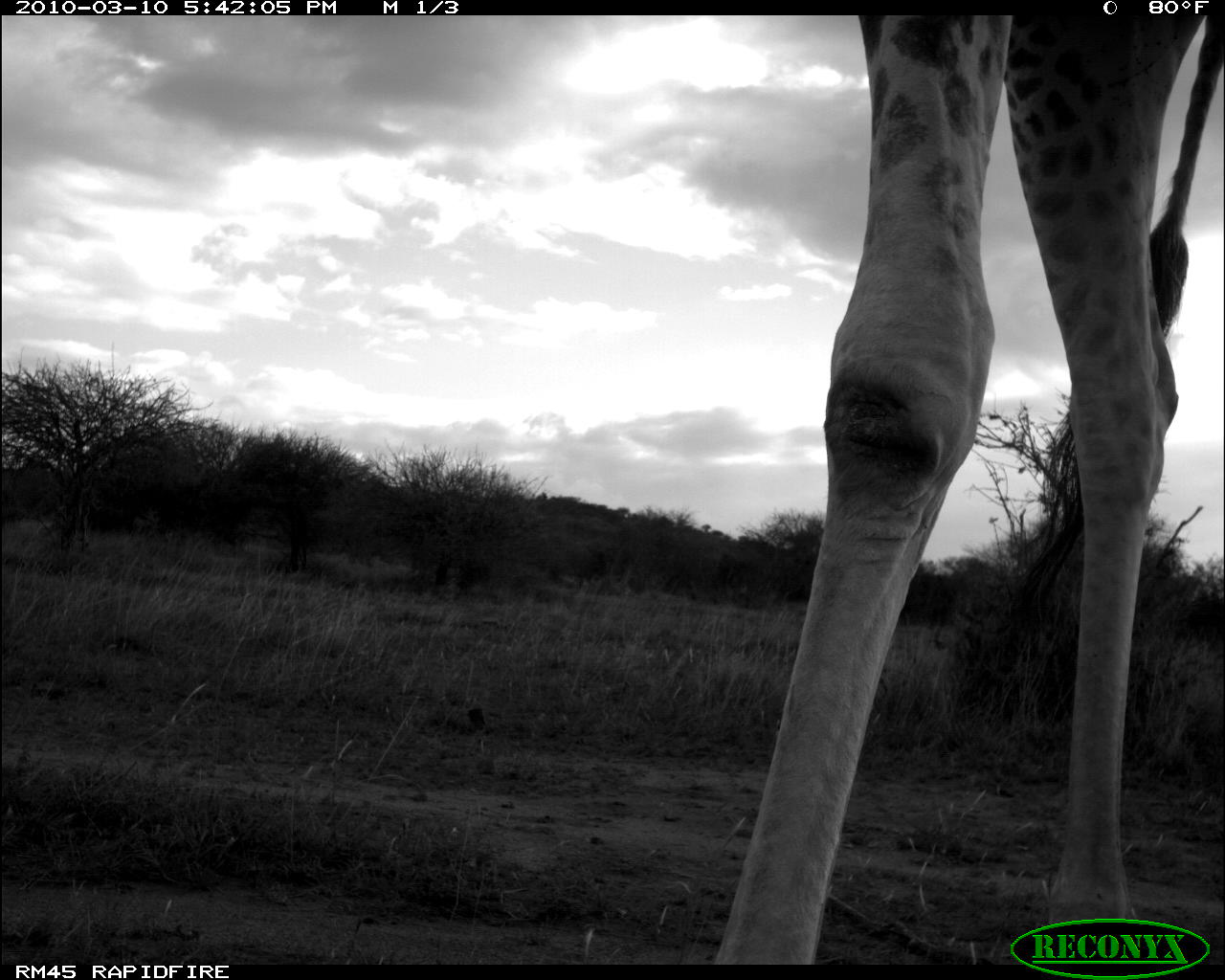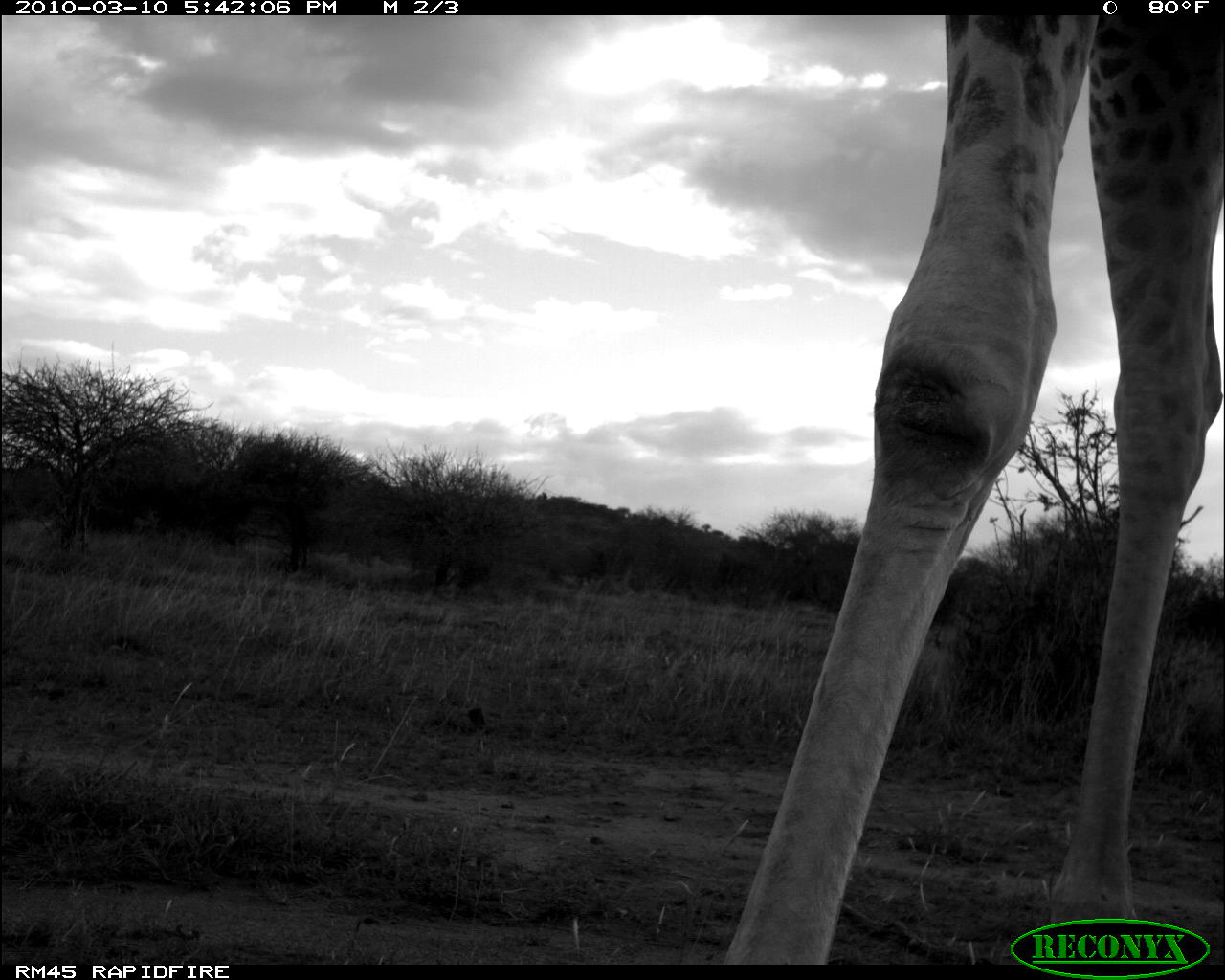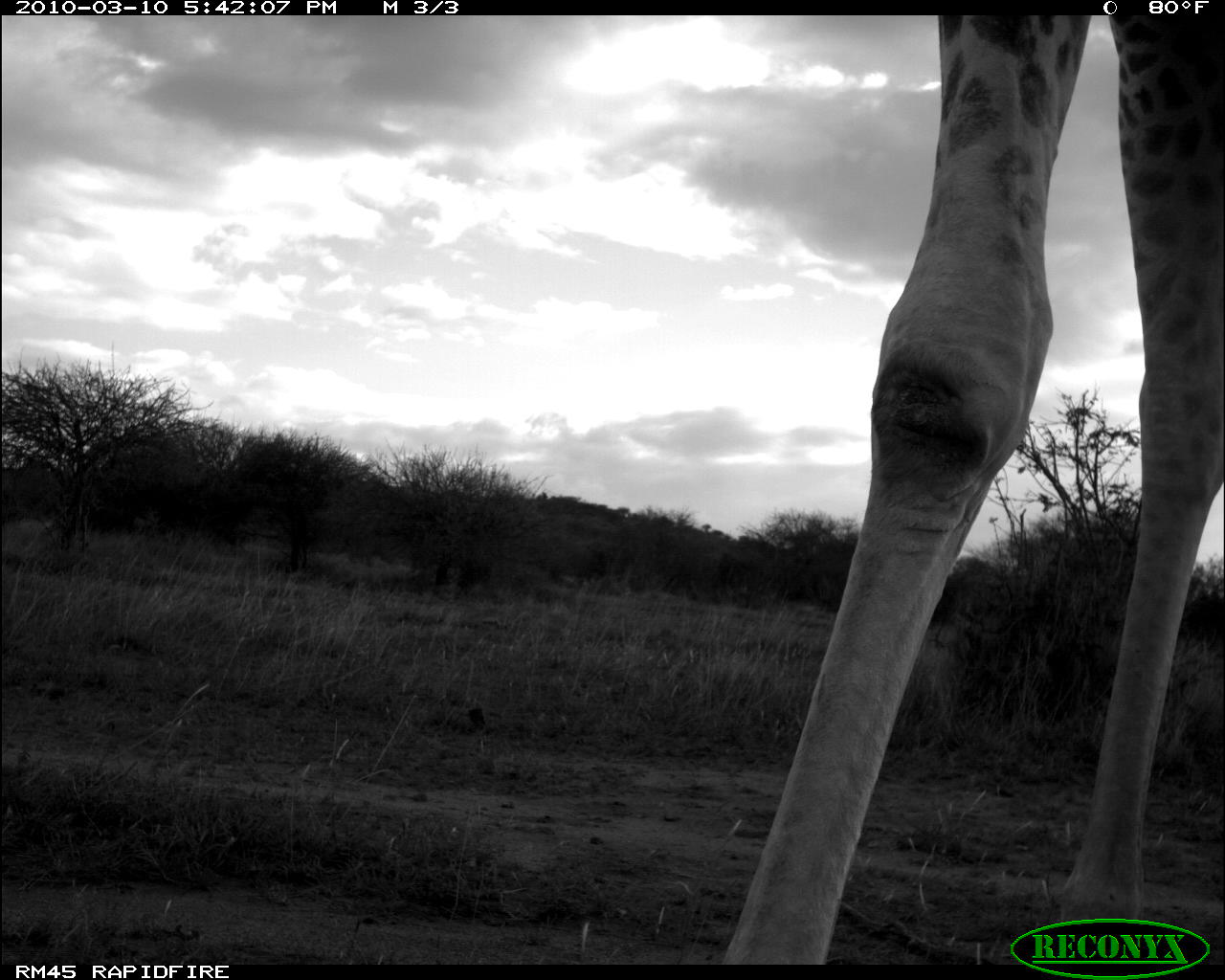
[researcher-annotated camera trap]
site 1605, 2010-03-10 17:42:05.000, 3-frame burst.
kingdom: Animalia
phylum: Chordata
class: Mammalia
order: Artiodactyla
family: Giraffidae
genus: Giraffa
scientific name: Giraffa camelopardalis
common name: giraffe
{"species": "Giraffa camelopardalis (giraffe)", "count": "1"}